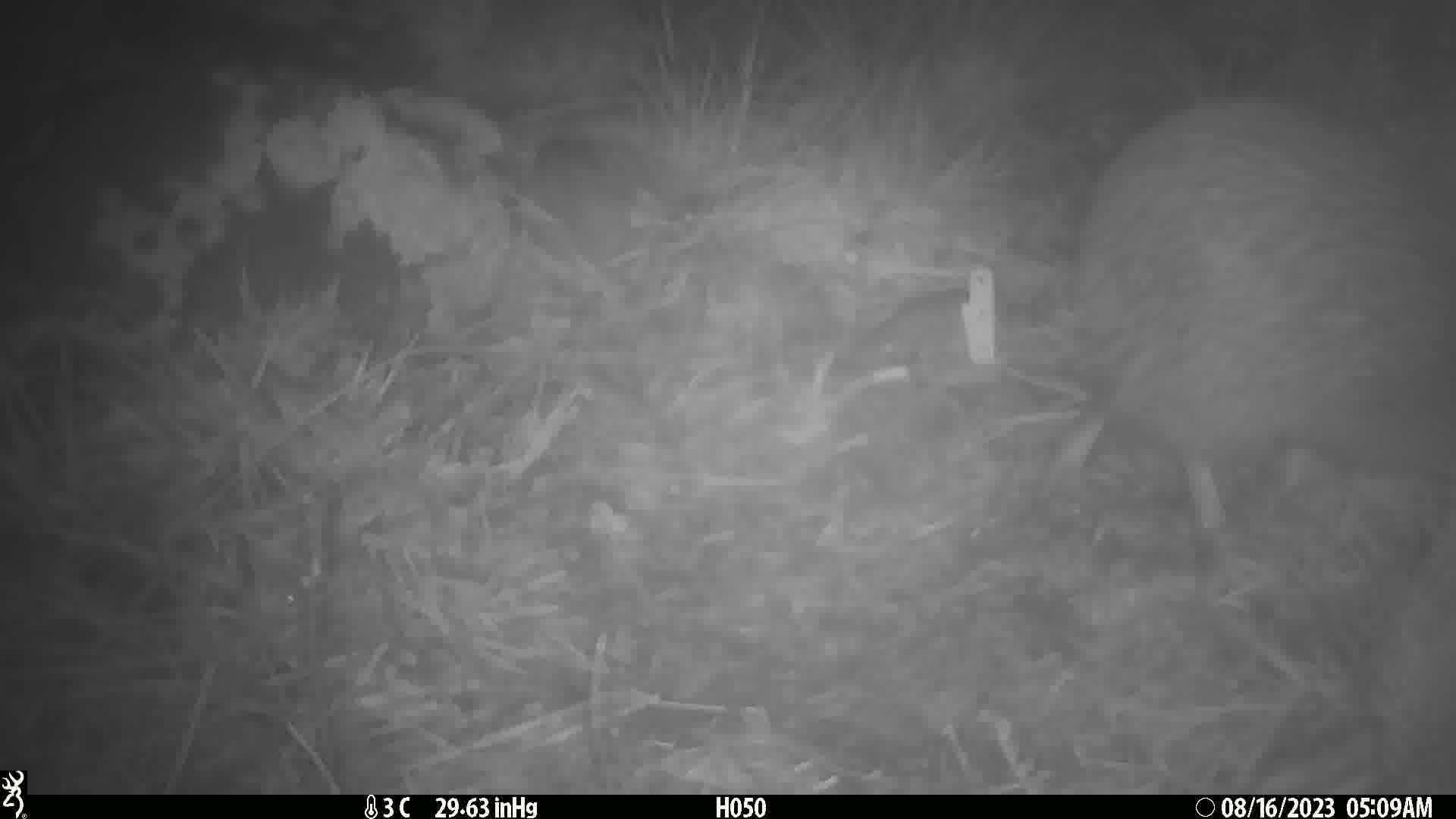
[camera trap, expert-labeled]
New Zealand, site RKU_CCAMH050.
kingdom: Animalia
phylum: Chordata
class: Aves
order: Apterygiformes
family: Apterygidae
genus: Apteryx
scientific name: Apteryx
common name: kiwi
Kiwi (Apteryx).